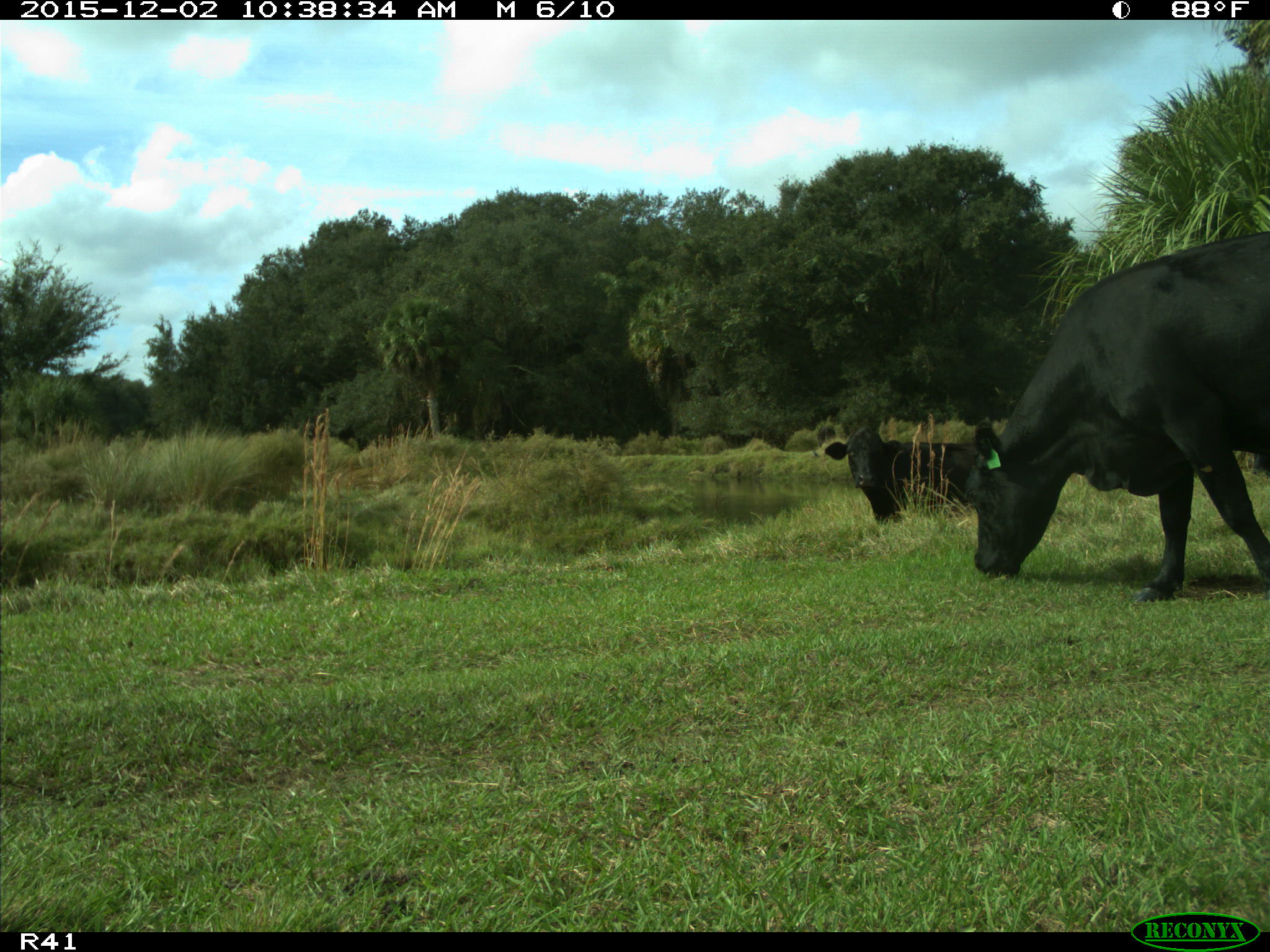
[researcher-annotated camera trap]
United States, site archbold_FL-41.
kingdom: Animalia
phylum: Chordata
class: Mammalia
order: Artiodactyla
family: Bovidae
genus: Bos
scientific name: Bos taurus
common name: domestic cow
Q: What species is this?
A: Bos taurus (domestic cow).